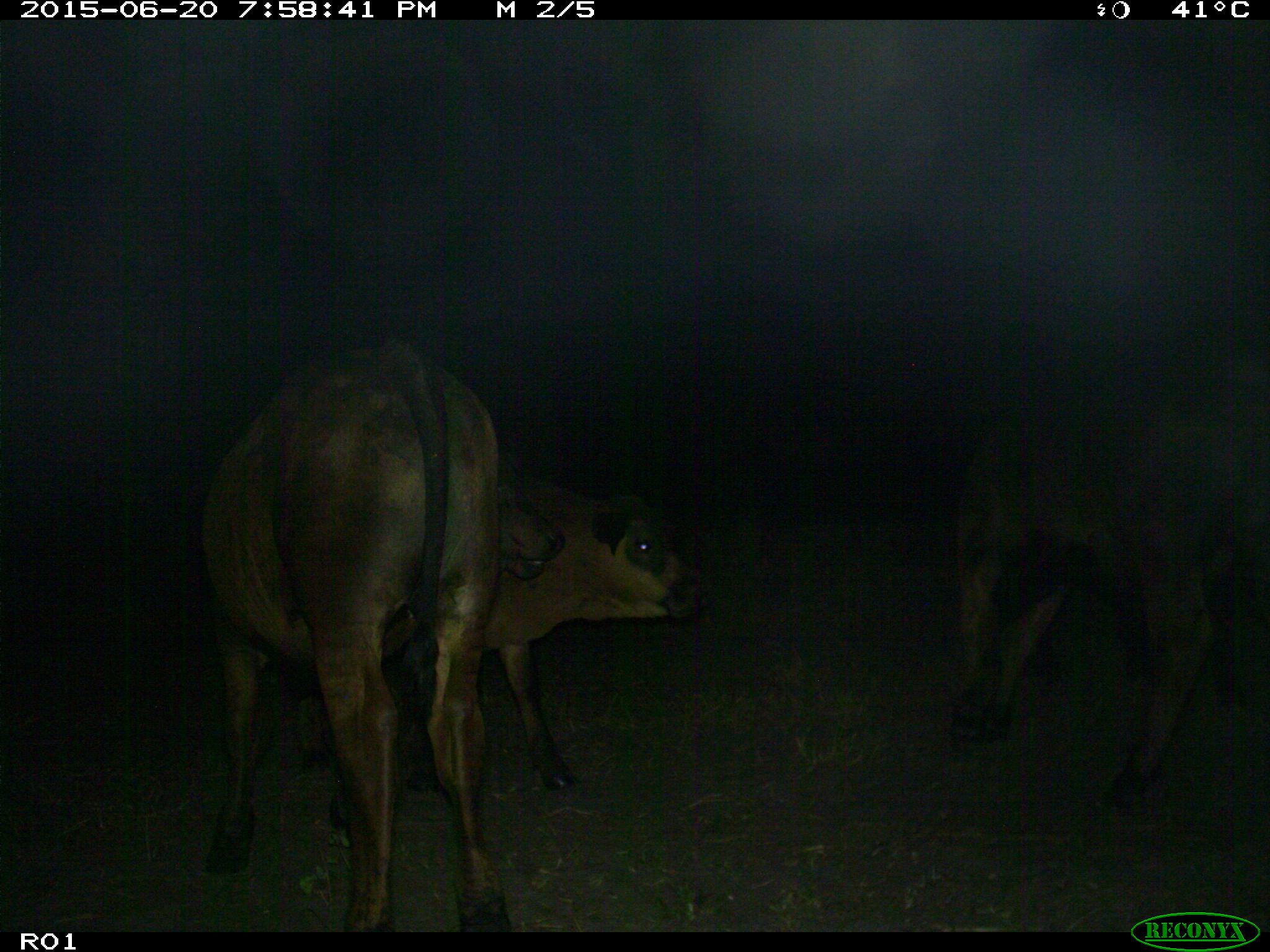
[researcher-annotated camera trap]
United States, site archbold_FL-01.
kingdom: Animalia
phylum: Chordata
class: Mammalia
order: Artiodactyla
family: Bovidae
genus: Bos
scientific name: Bos taurus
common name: domestic cow